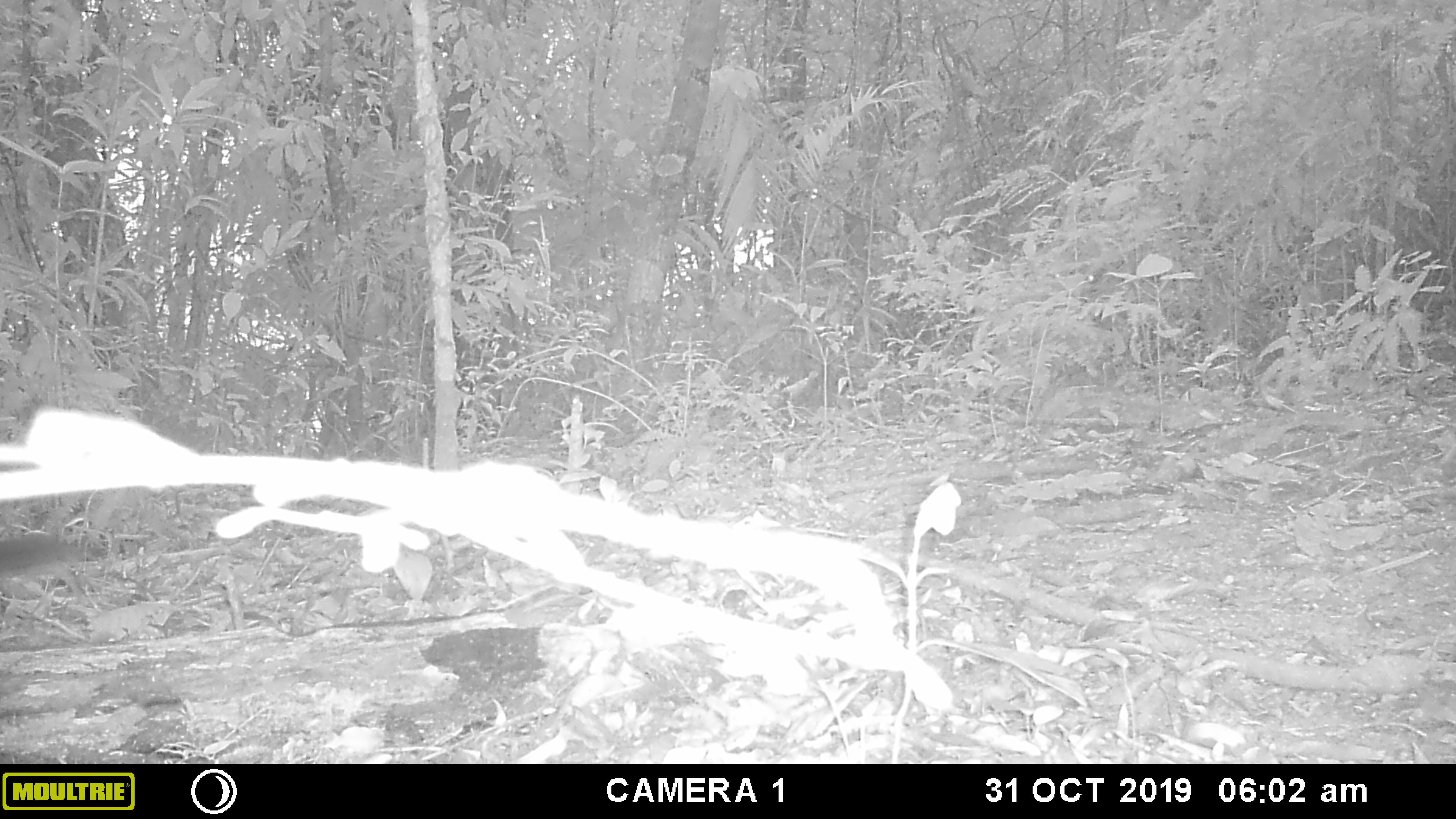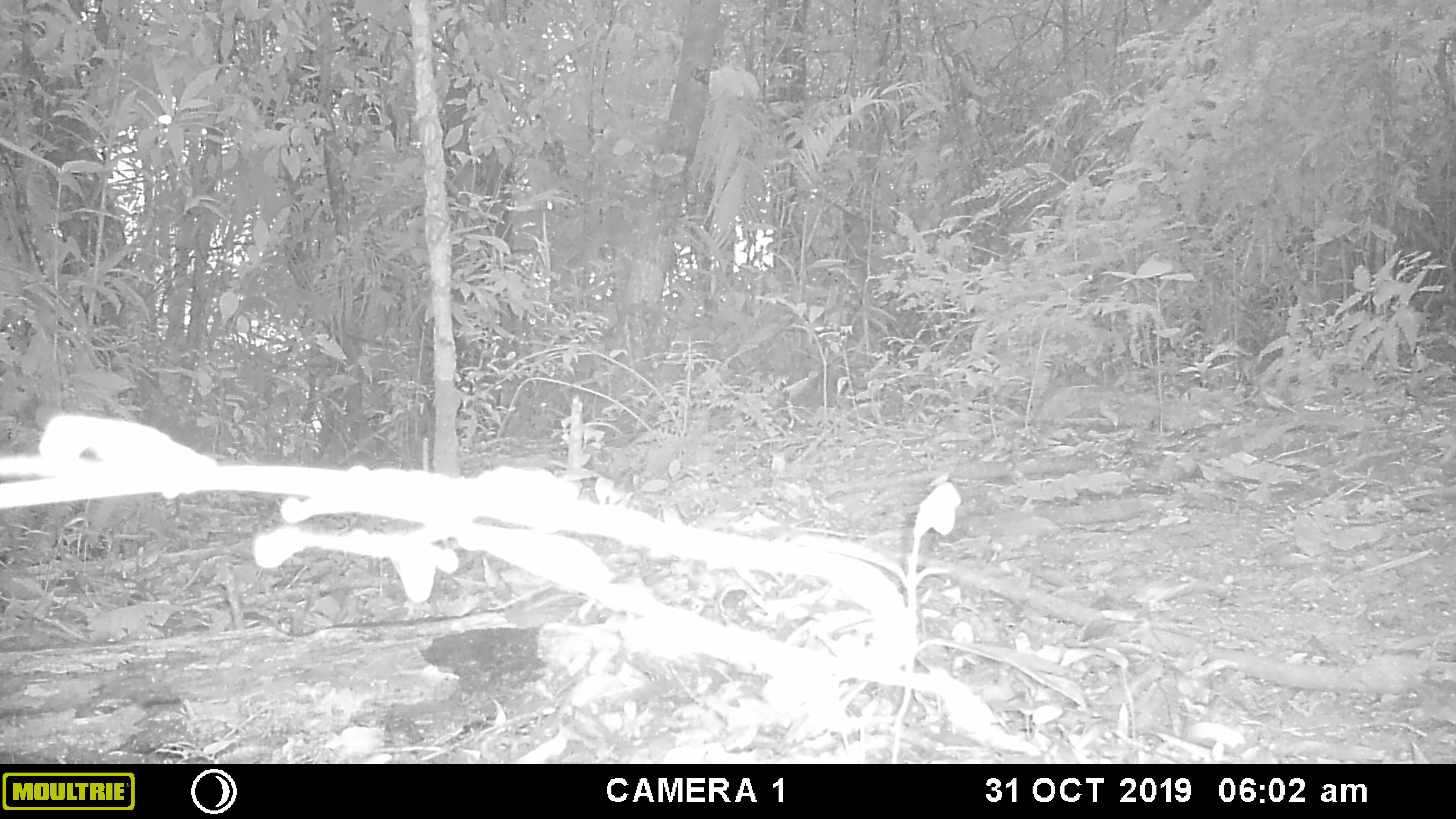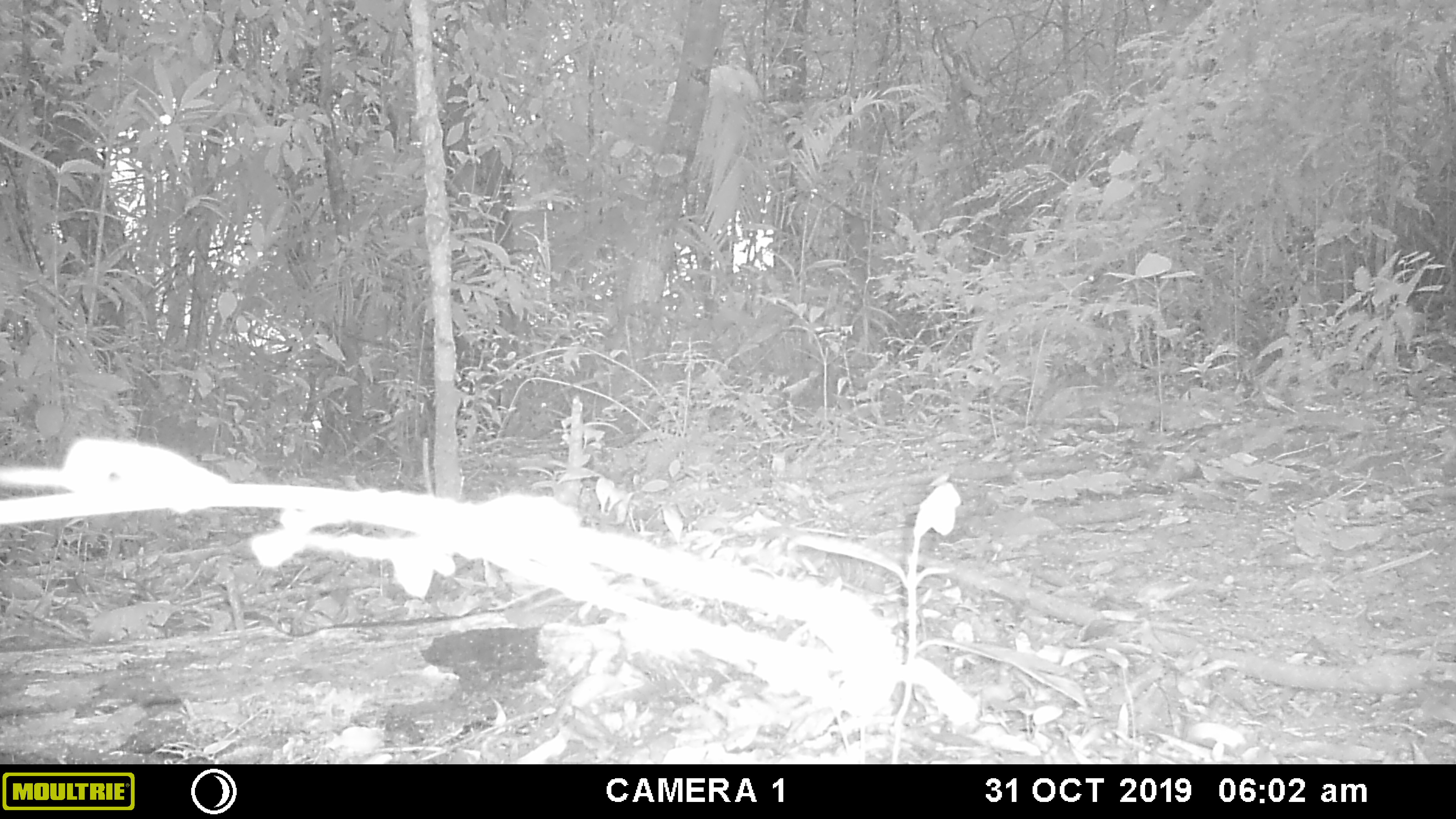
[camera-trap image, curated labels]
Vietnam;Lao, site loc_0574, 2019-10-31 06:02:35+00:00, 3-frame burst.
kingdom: Animalia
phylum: Chordata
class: Mammalia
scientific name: Mammalia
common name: mammal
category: unidentified small mammal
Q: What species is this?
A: Unidentified small mammal (mammal) (Mammalia).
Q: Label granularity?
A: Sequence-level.